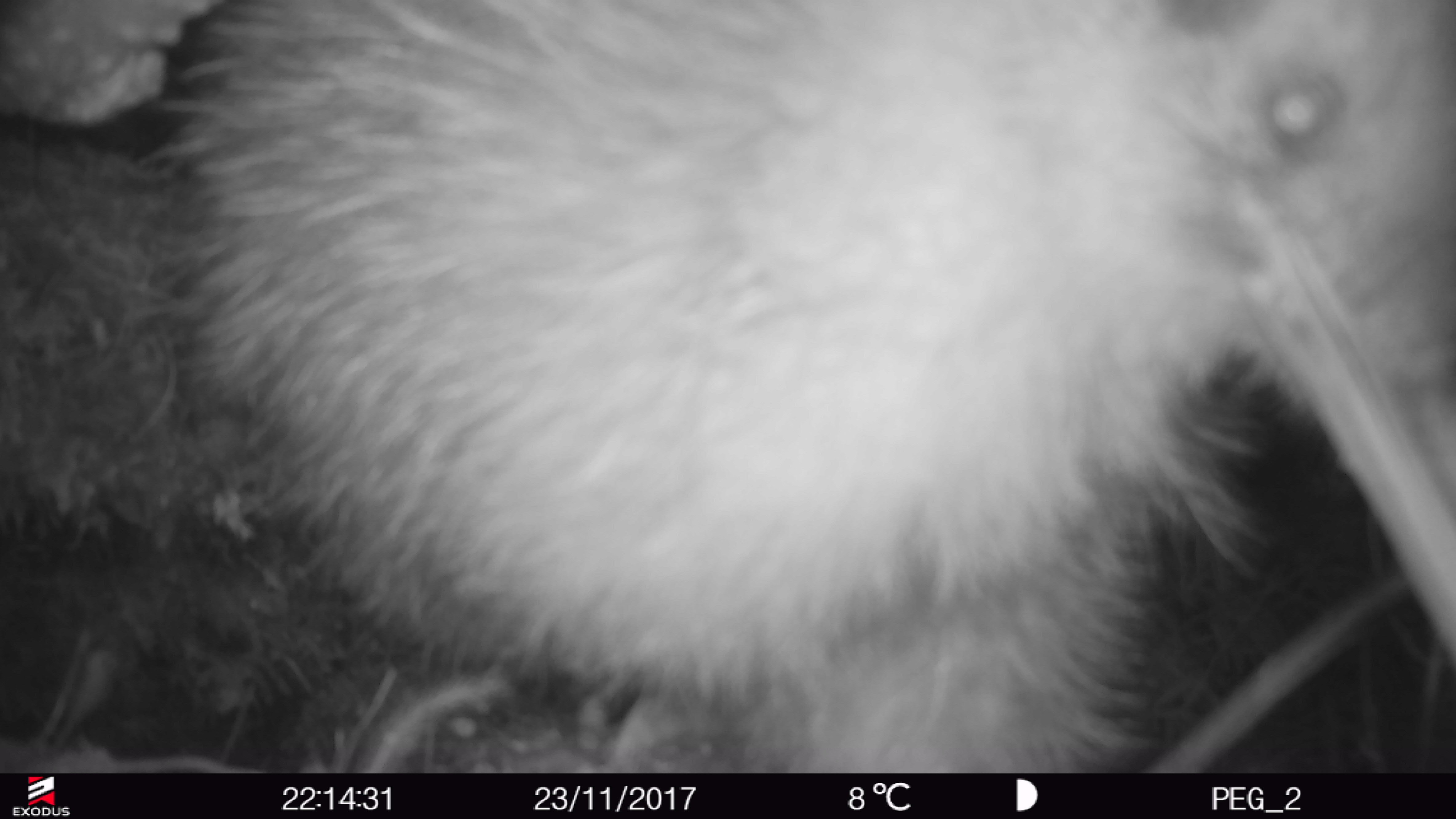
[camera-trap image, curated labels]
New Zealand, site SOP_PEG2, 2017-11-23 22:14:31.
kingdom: Animalia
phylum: Chordata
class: Aves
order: Apterygiformes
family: Apterygidae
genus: Apteryx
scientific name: Apteryx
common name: kiwi